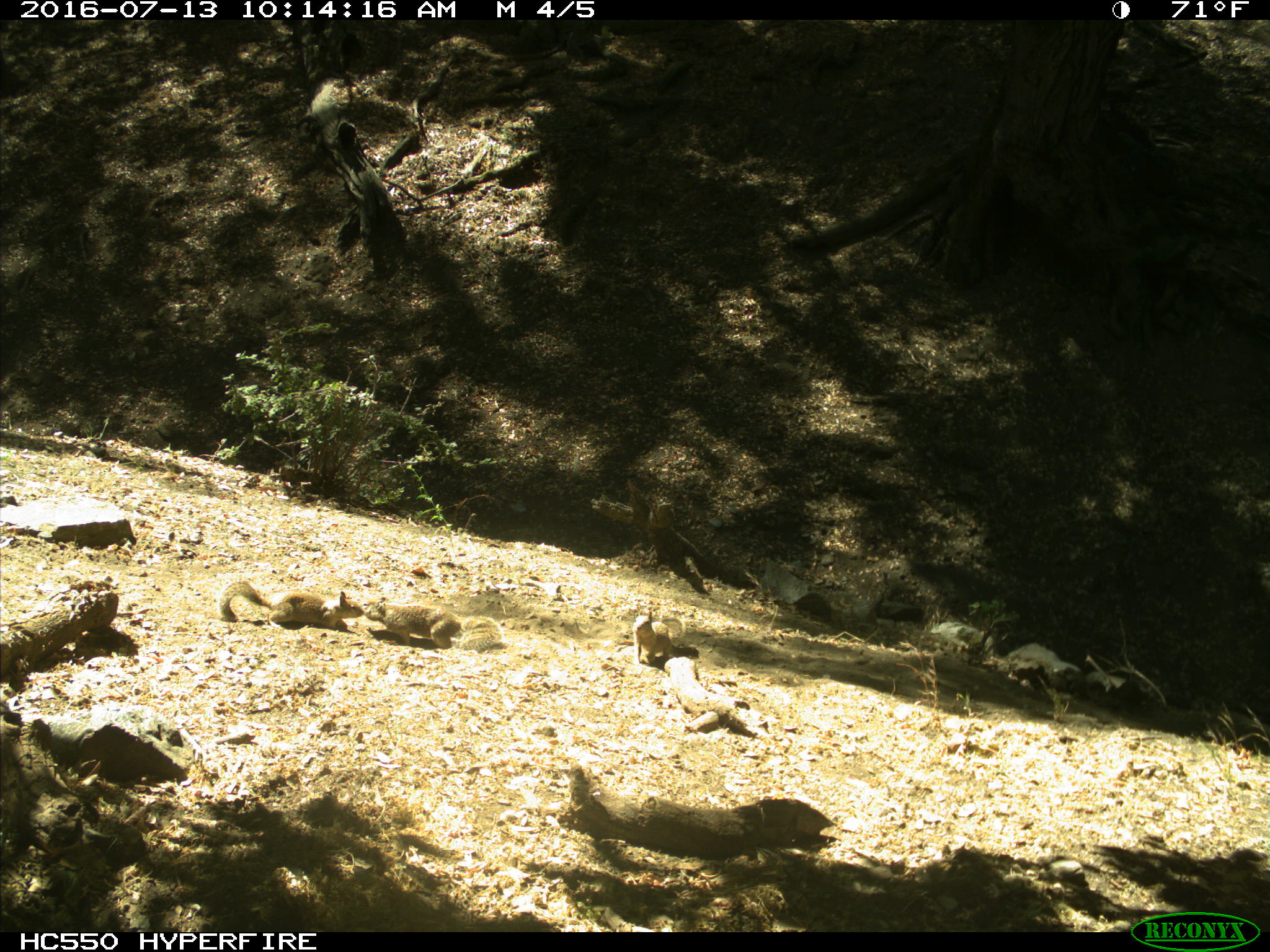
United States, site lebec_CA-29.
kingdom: Animalia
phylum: Chordata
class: Mammalia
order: Rodentia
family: Sciuridae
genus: Otospermophilus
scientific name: Otospermophilus beecheyi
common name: california ground squirrel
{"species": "Otospermophilus beecheyi (california ground squirrel)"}